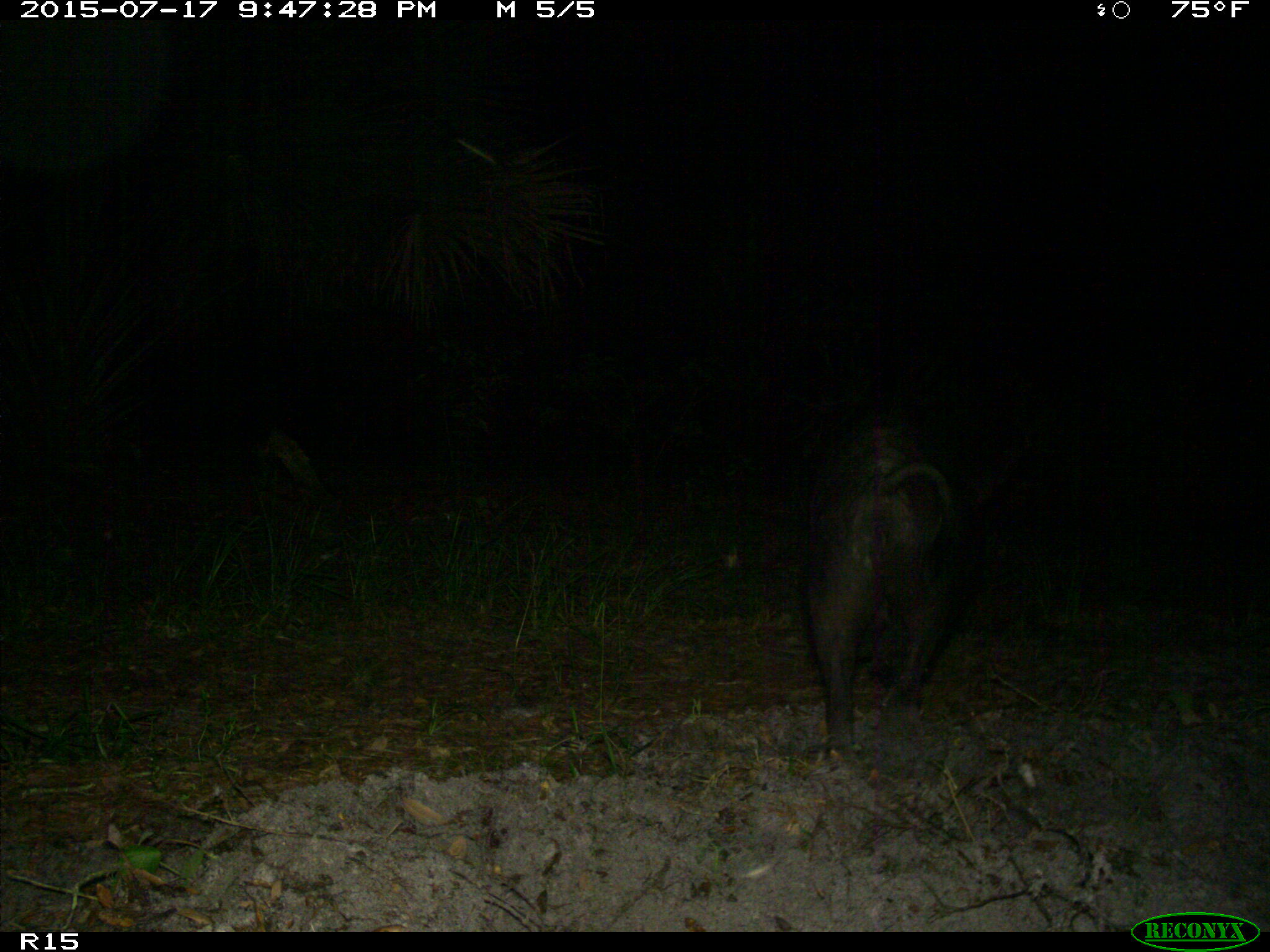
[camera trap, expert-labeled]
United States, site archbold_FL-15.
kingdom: Animalia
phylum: Chordata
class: Mammalia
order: Artiodactyla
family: Suidae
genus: Sus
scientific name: Sus scrofa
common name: wild boar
Sus scrofa (wild boar).